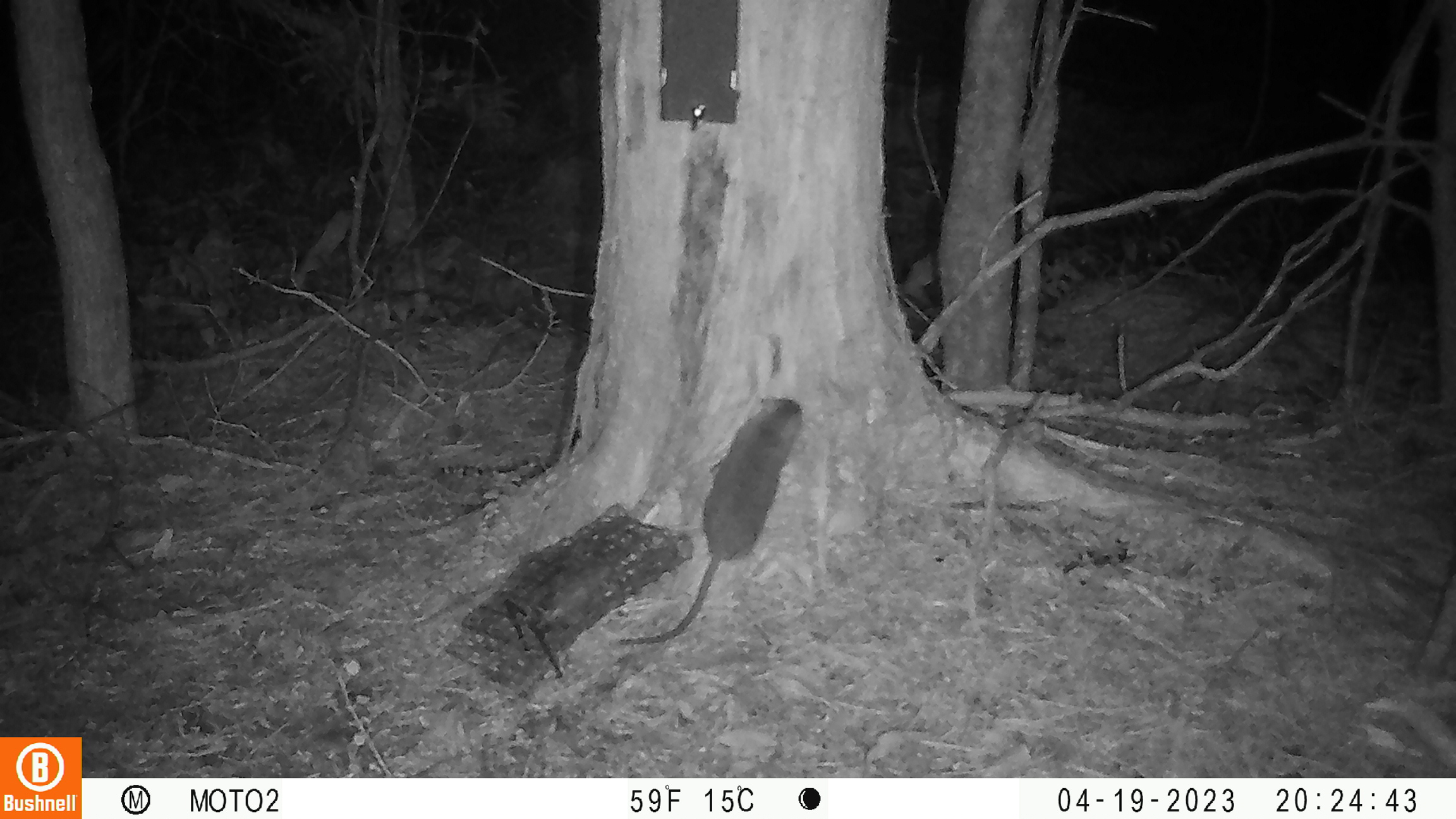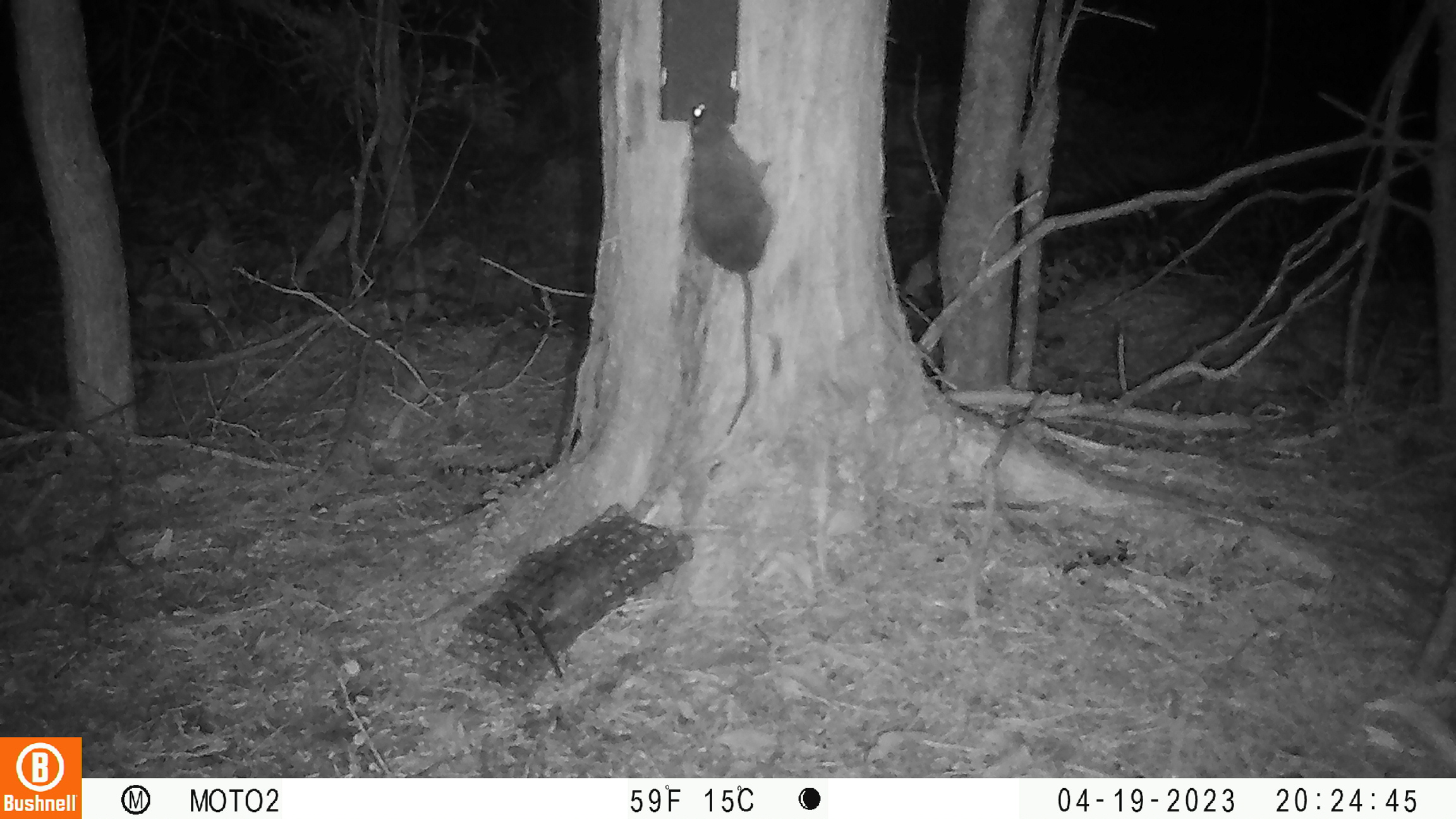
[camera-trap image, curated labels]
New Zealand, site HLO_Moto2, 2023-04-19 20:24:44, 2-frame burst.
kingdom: Animalia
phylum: Chordata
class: Mammalia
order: Rodentia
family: Muridae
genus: Rattus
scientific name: Rattus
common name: rat